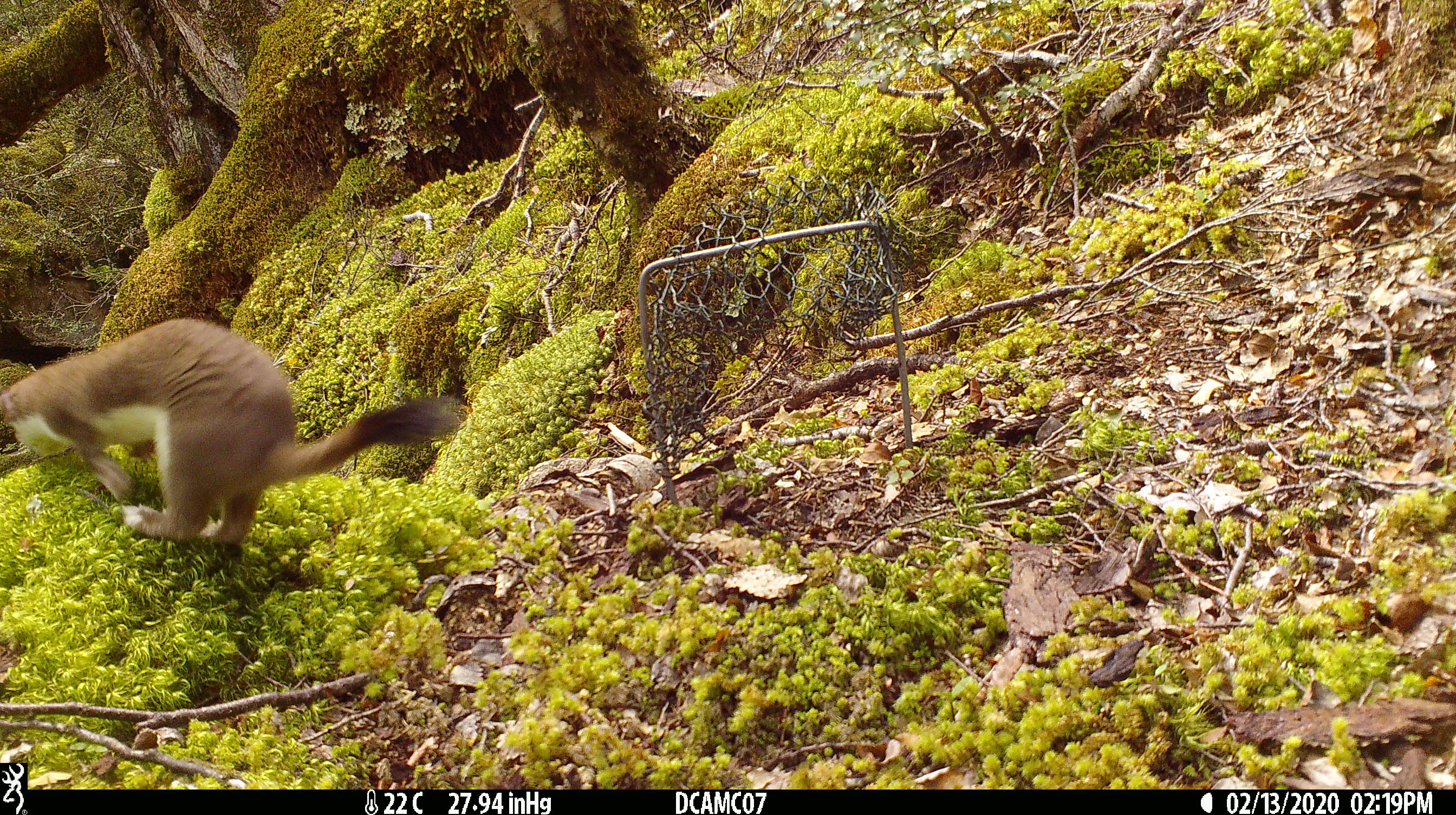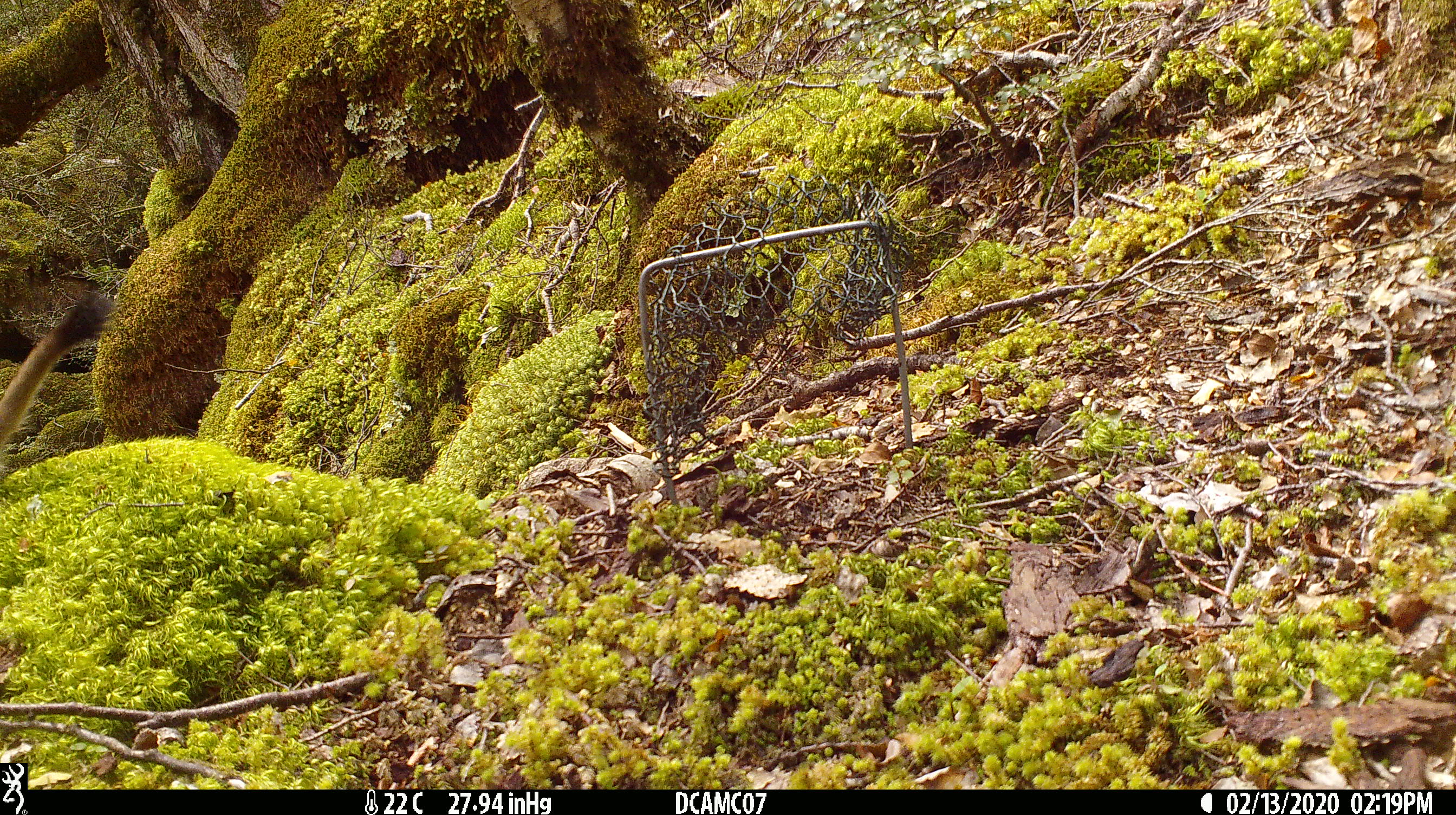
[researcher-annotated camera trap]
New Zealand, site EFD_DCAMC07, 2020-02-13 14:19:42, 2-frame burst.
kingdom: Animalia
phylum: Chordata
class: Mammalia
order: Carnivora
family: Mustelidae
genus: Mustela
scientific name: Mustela erminea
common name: stoat